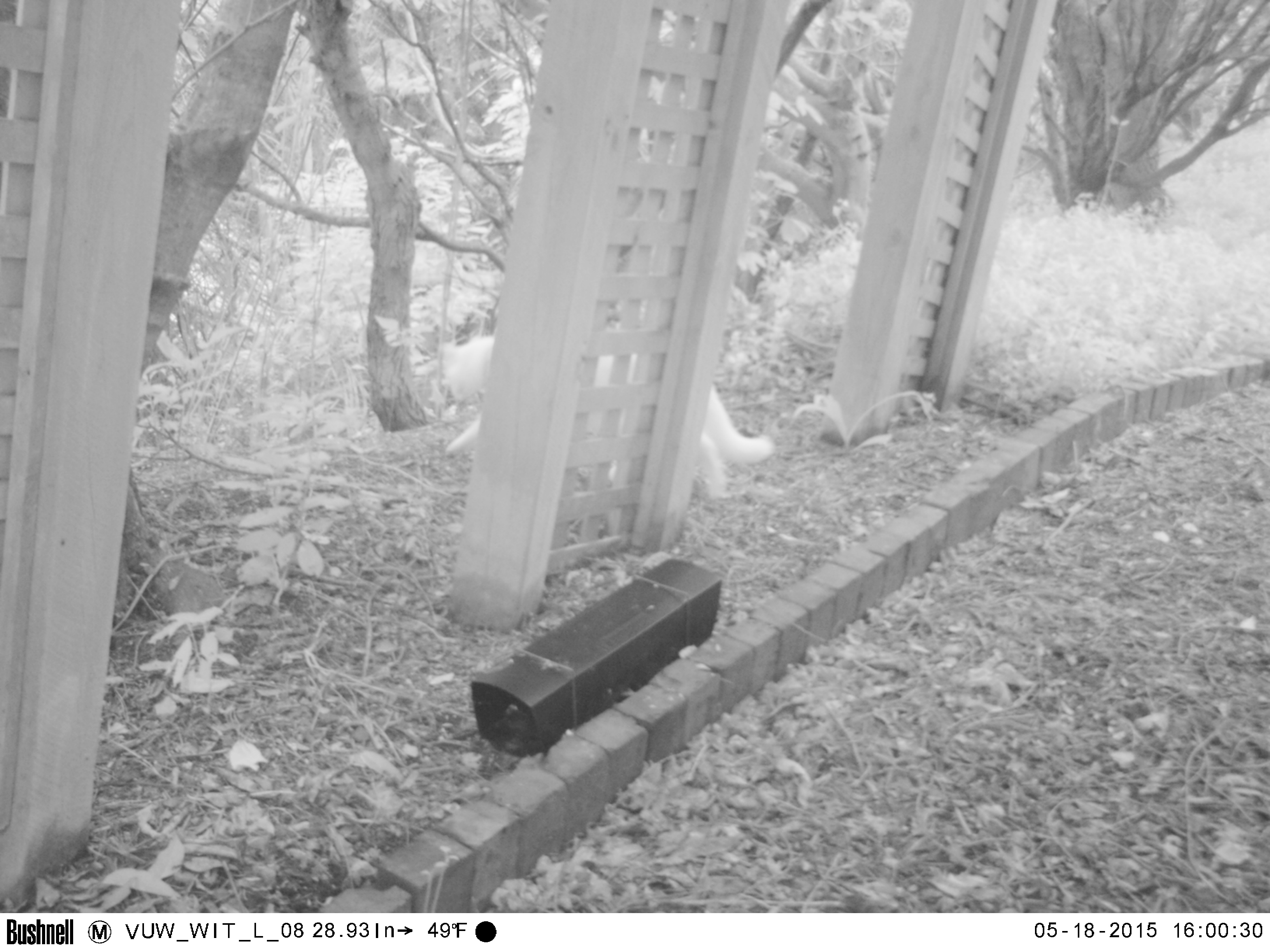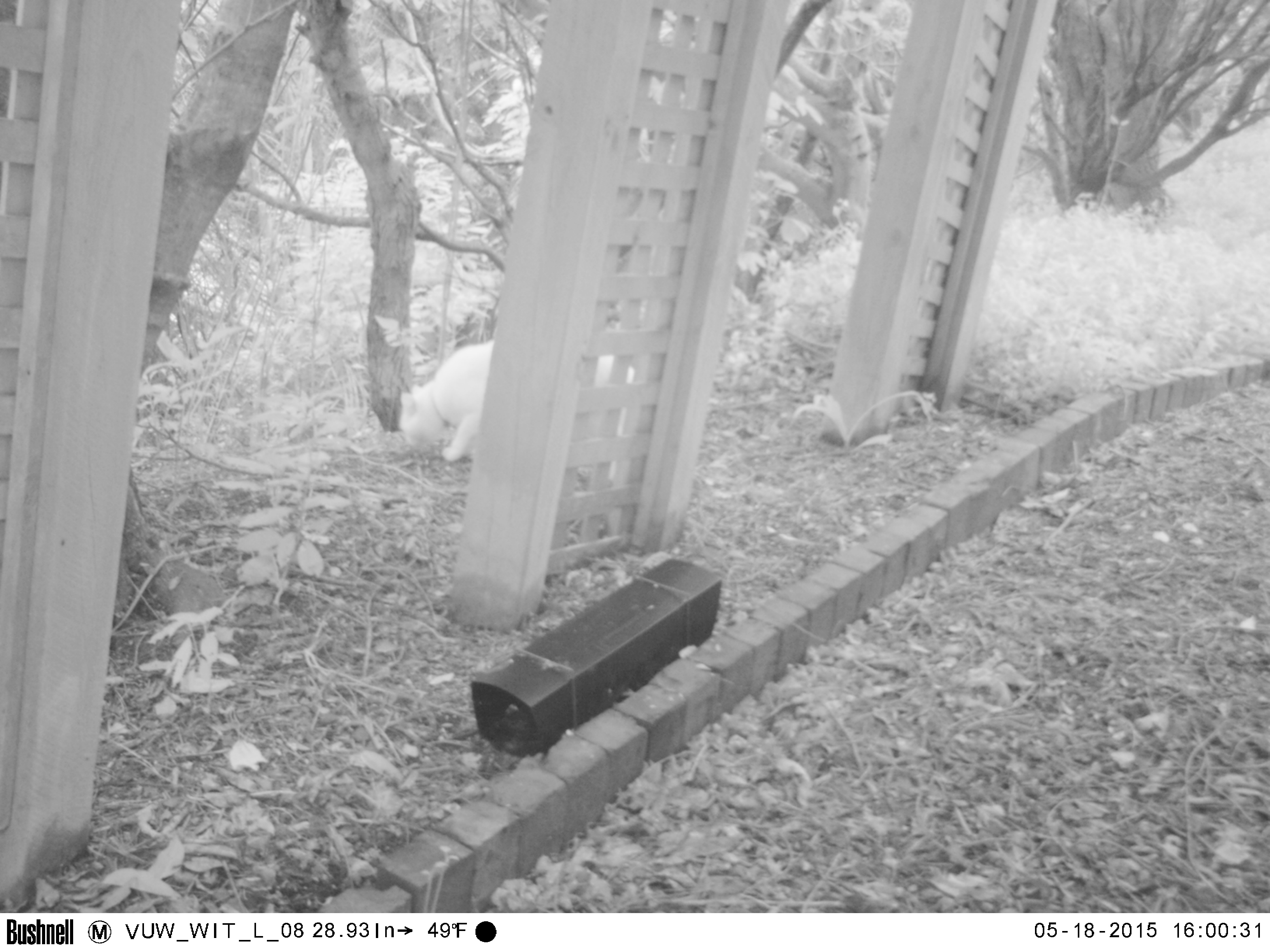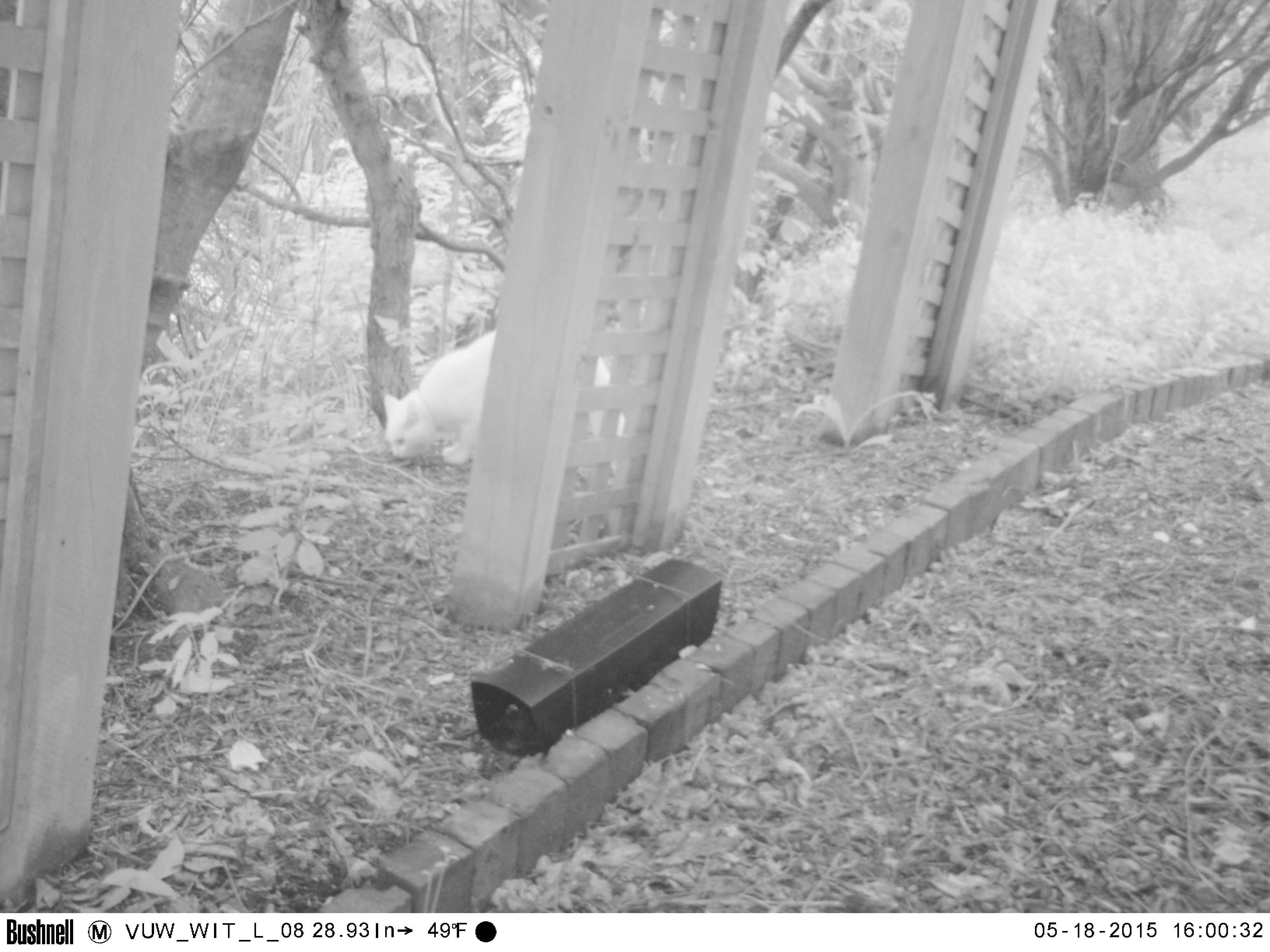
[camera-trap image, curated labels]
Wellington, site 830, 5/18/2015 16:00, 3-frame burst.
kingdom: Animalia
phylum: Chordata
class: Mammalia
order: Carnivora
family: Felidae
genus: Felis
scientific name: Felis catus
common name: cat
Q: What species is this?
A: Cat (Felis catus).